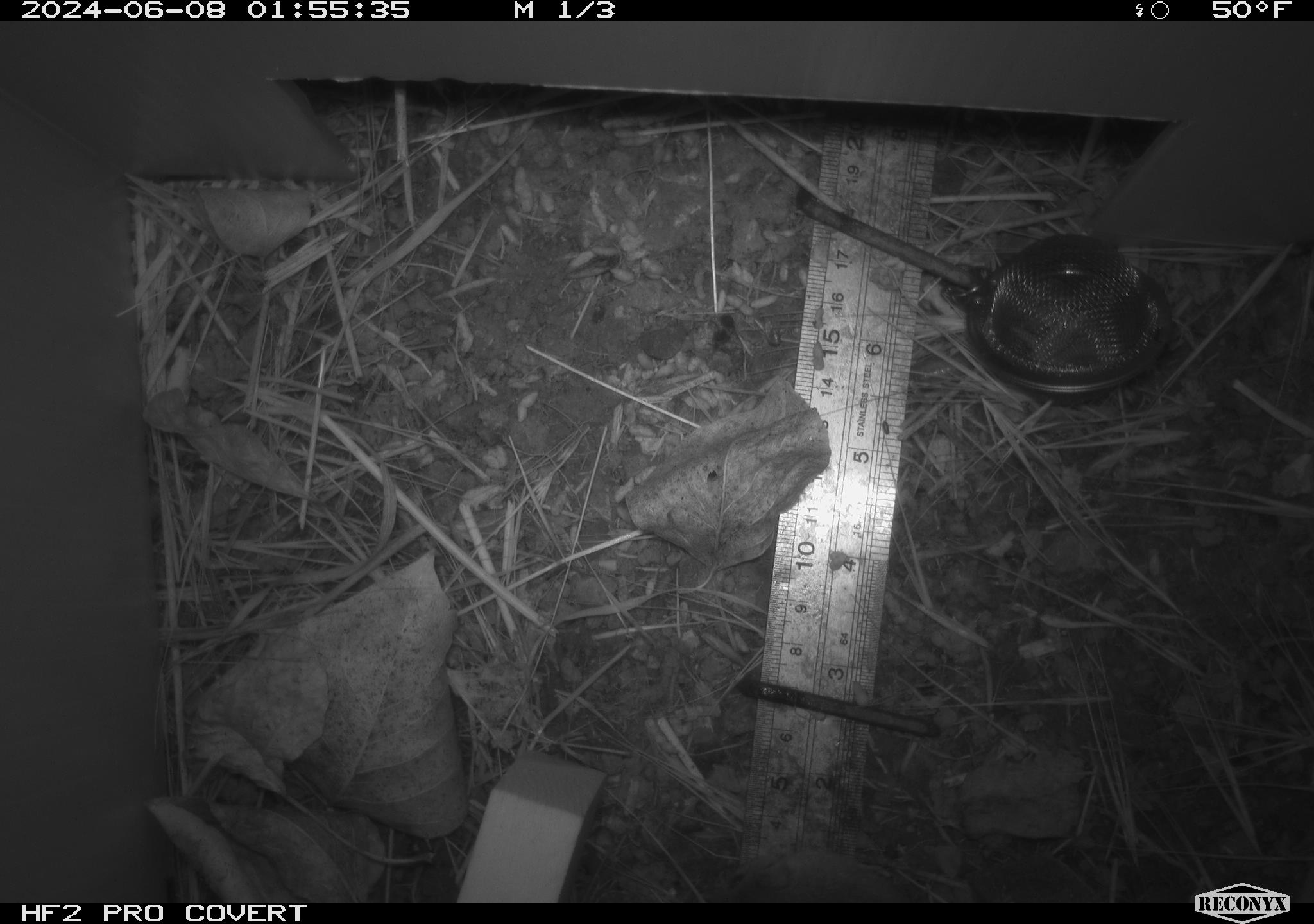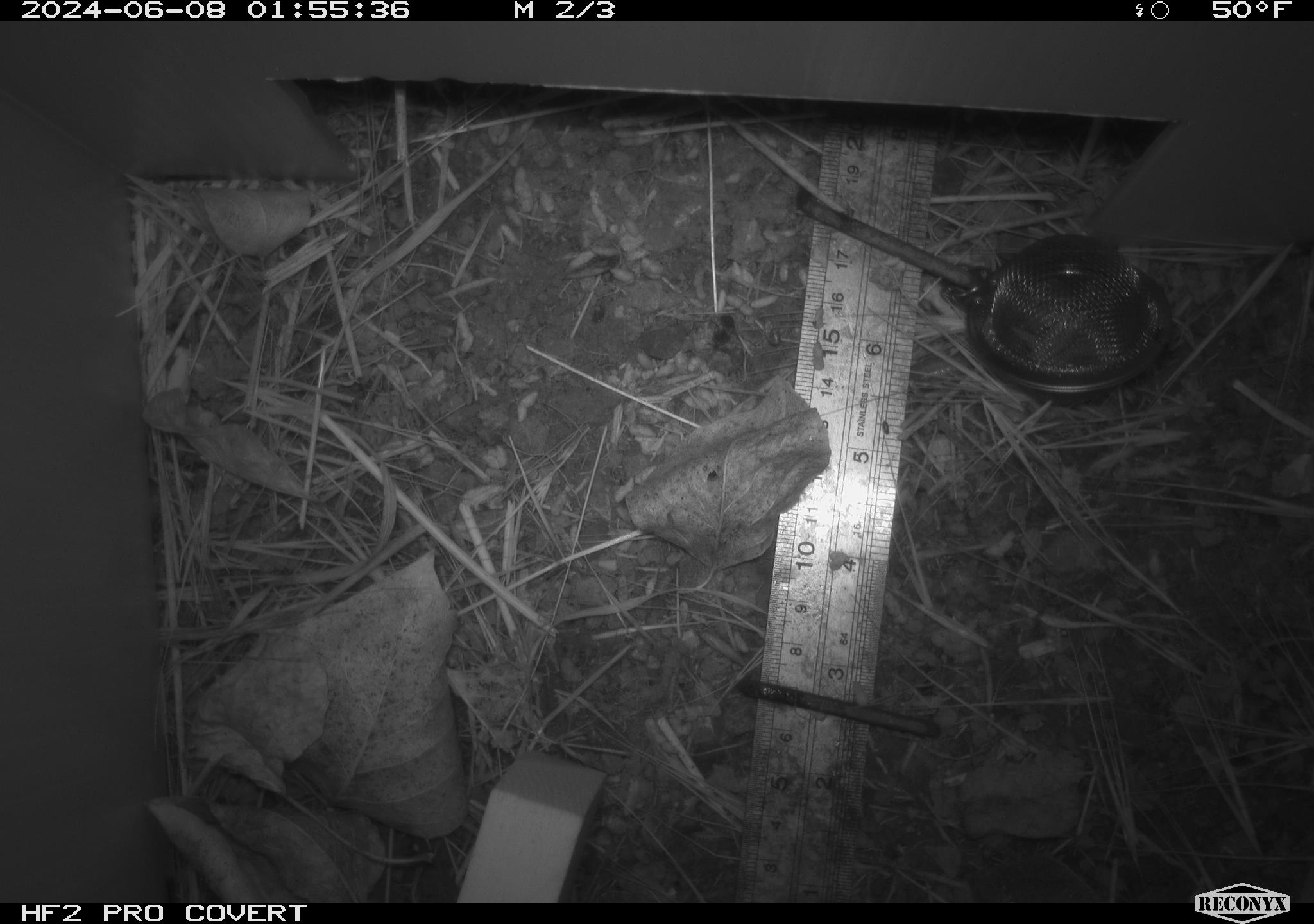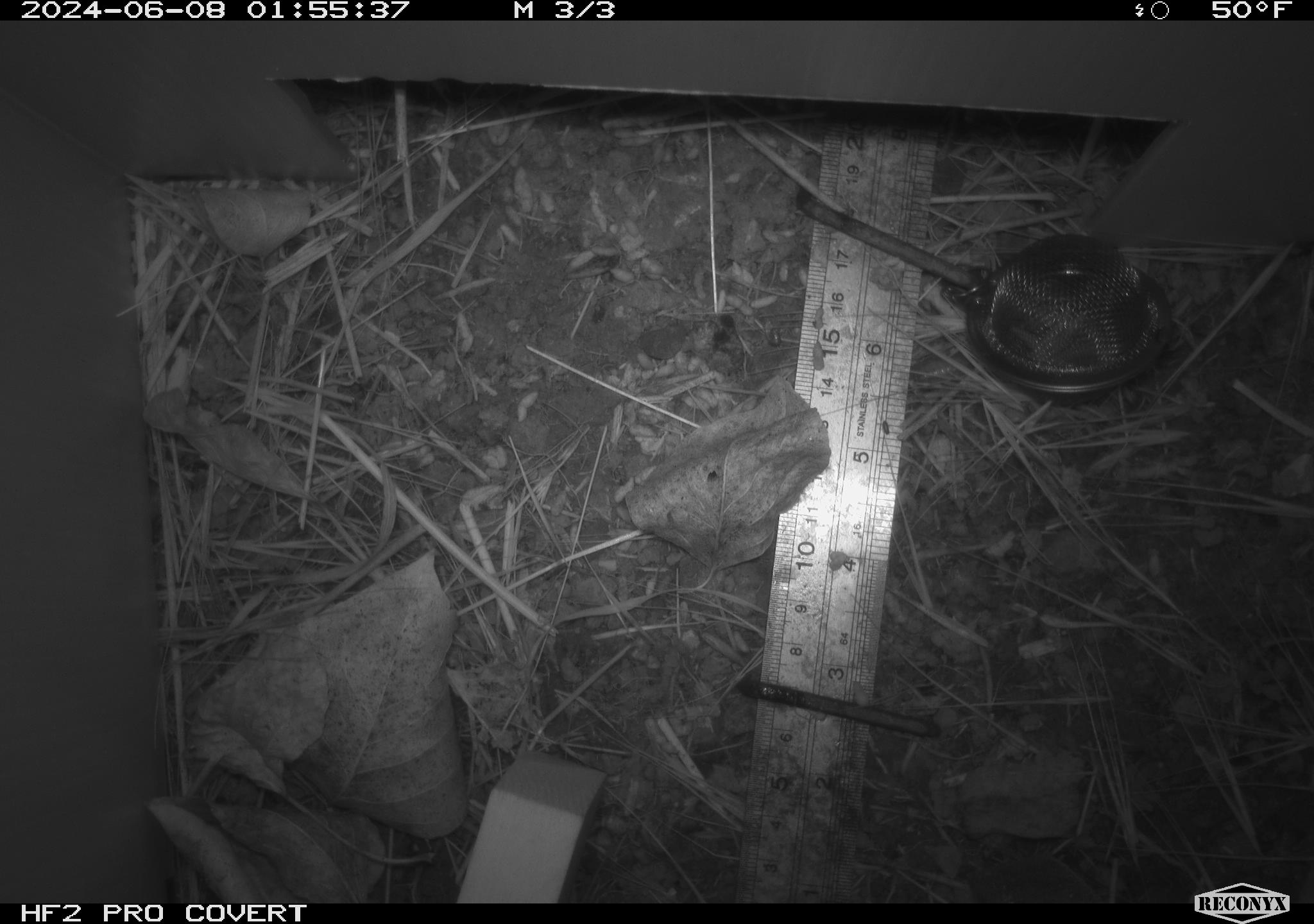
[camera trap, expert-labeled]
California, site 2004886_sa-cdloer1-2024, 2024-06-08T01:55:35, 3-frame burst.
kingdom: Animalia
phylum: Chordata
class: Mammalia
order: Rodentia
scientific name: Rodentia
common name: mouse species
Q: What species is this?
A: Mouse species (Rodentia).